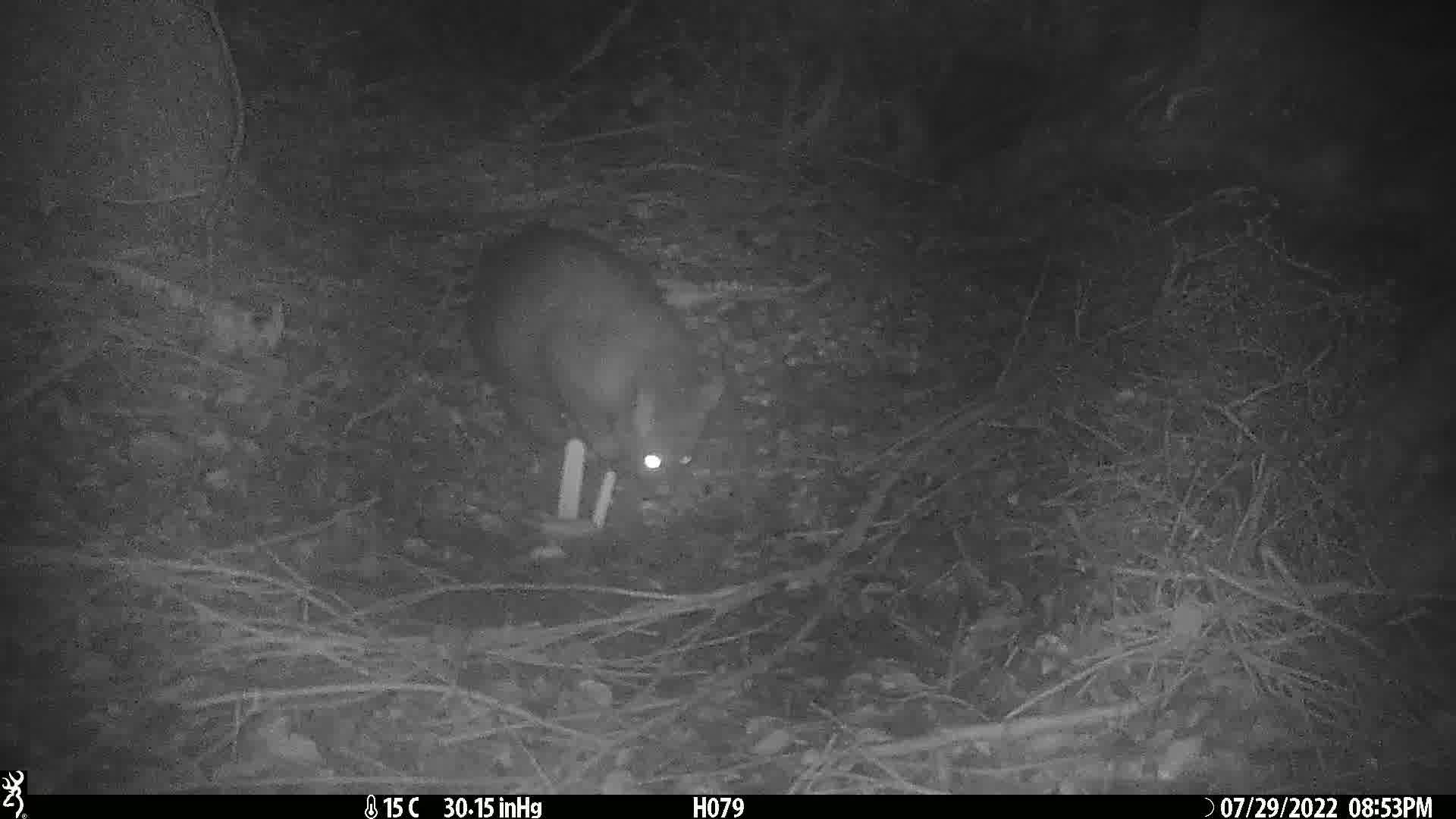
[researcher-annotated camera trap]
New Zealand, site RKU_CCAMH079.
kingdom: Animalia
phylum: Chordata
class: Mammalia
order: Diprotodontia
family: Phalangeridae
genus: Trichosurus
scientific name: Trichosurus vulpecula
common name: common brushtail possum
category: possum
Possum (common brushtail possum) (Trichosurus vulpecula).